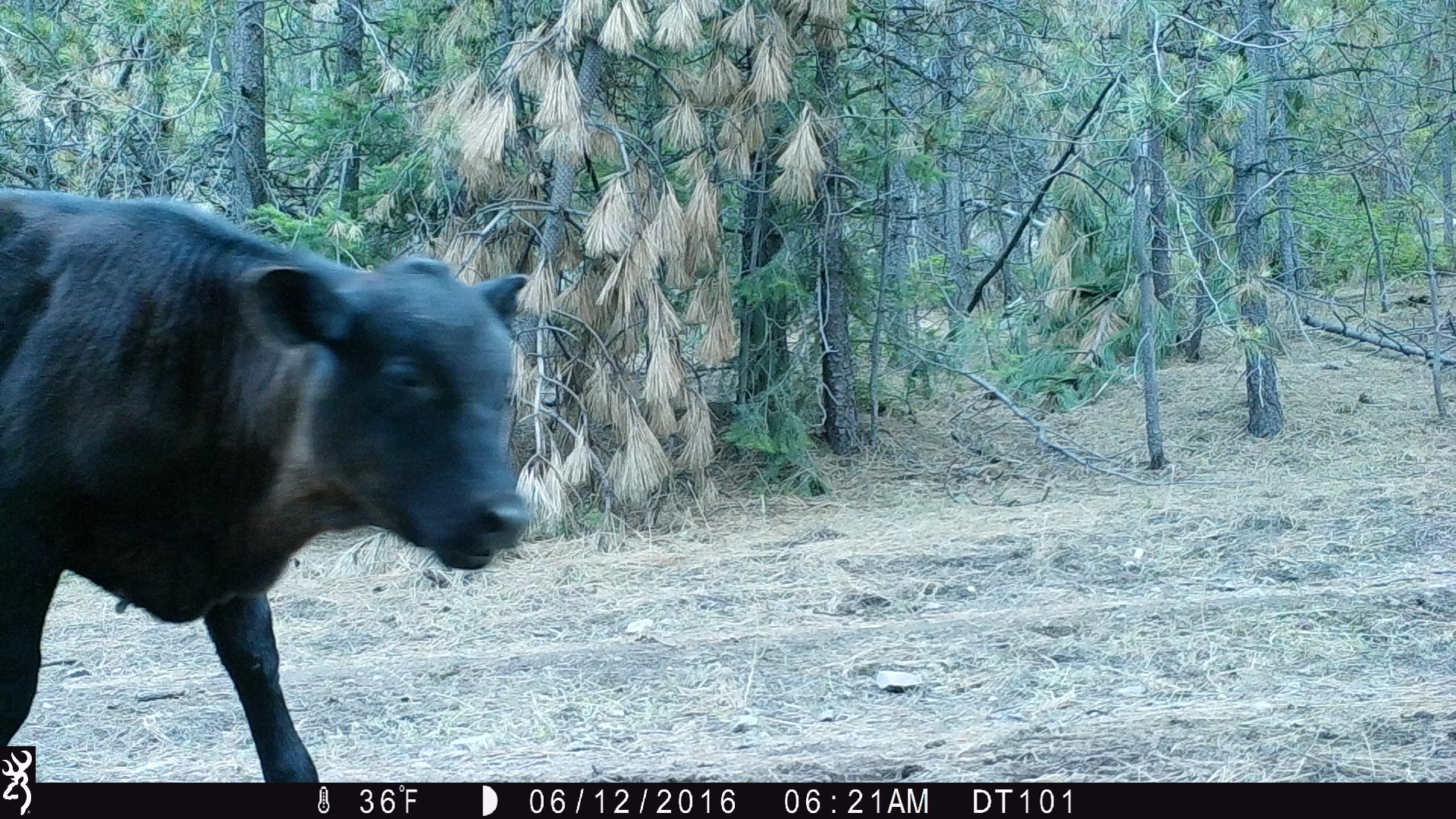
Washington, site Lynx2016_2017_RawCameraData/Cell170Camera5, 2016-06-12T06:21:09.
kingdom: Animalia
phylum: Chordata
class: Mammalia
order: Artiodactyla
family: Bovidae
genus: Bos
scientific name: Bos taurus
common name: domestic cattle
Domestic cattle (Bos taurus). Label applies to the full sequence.